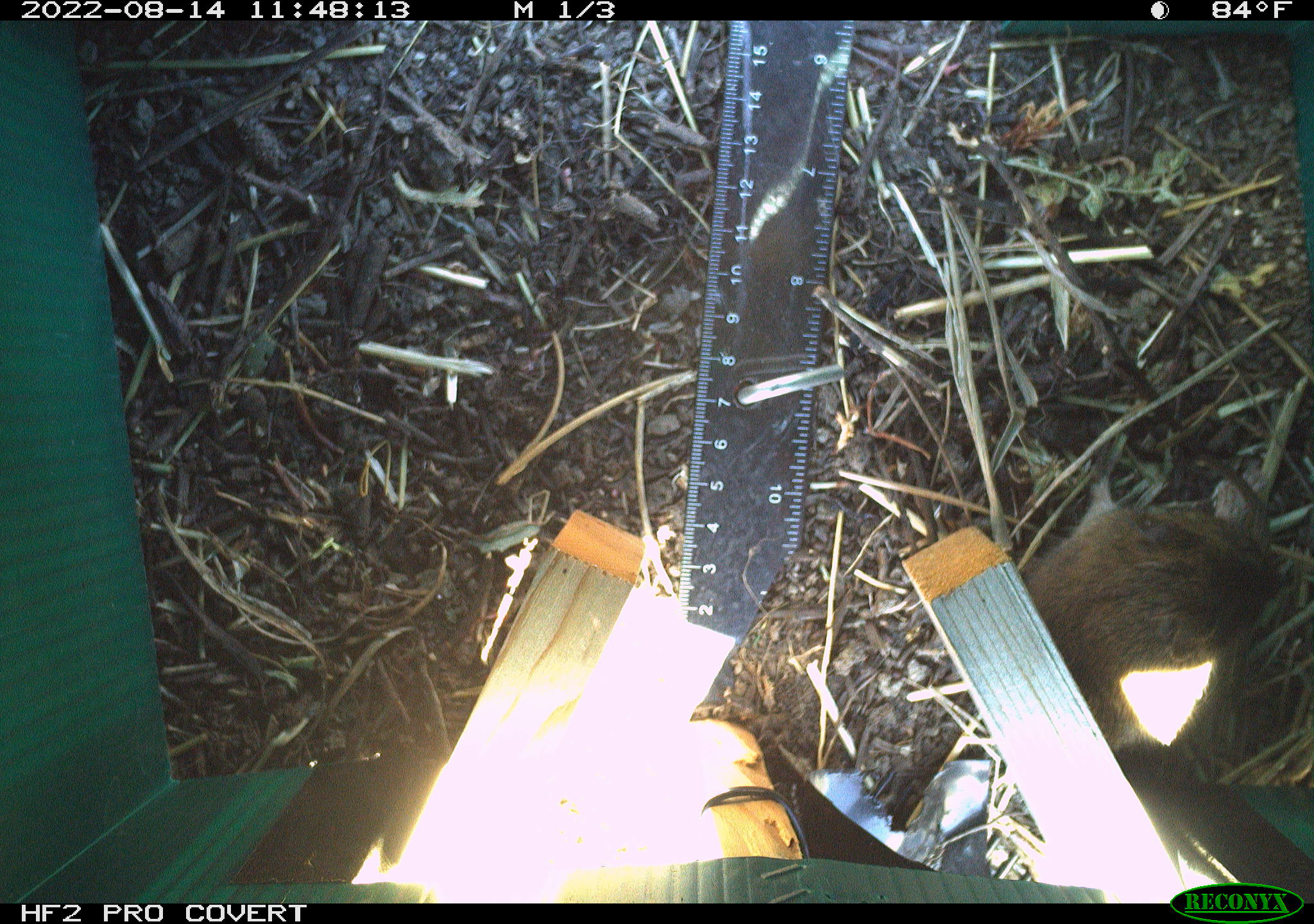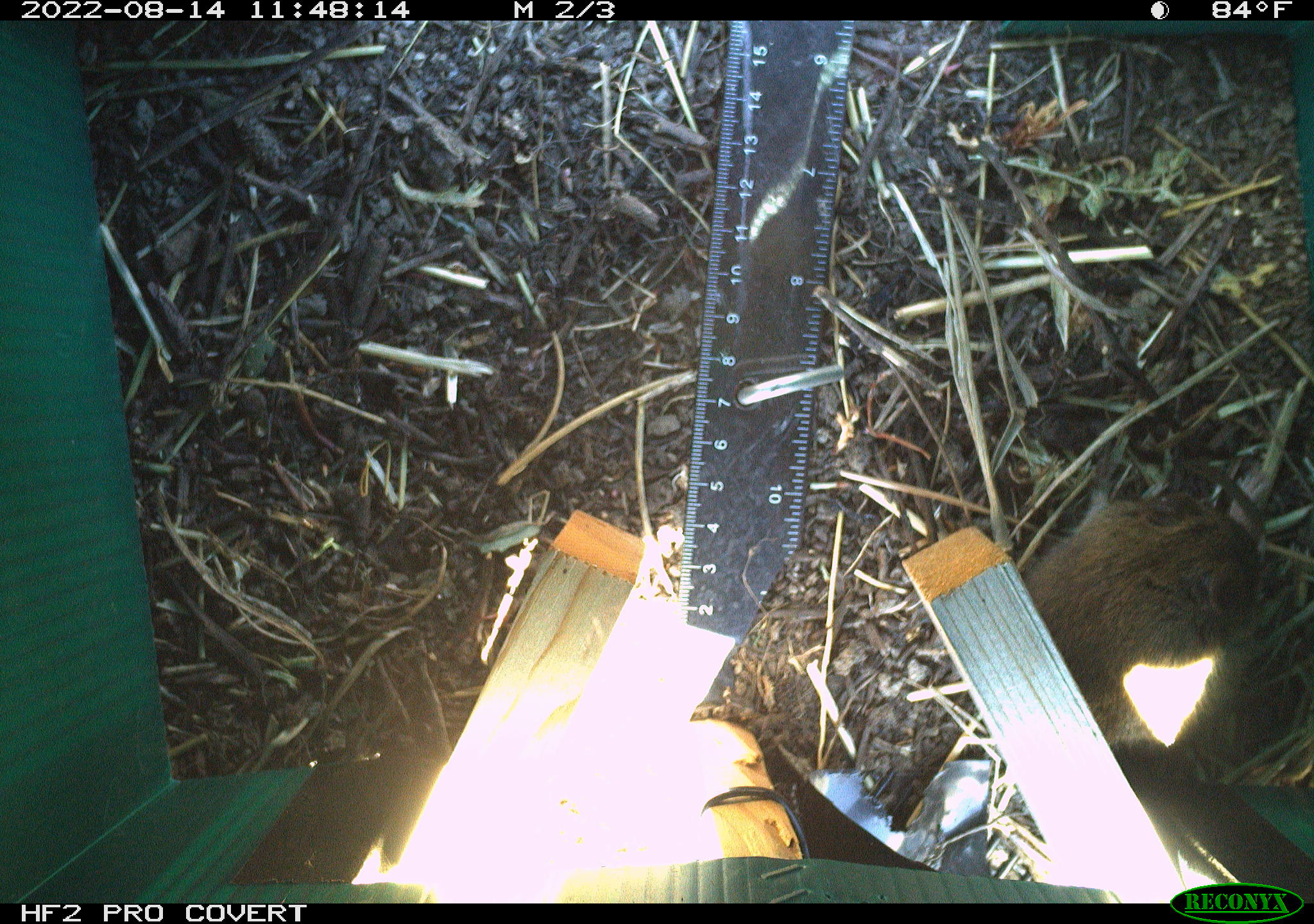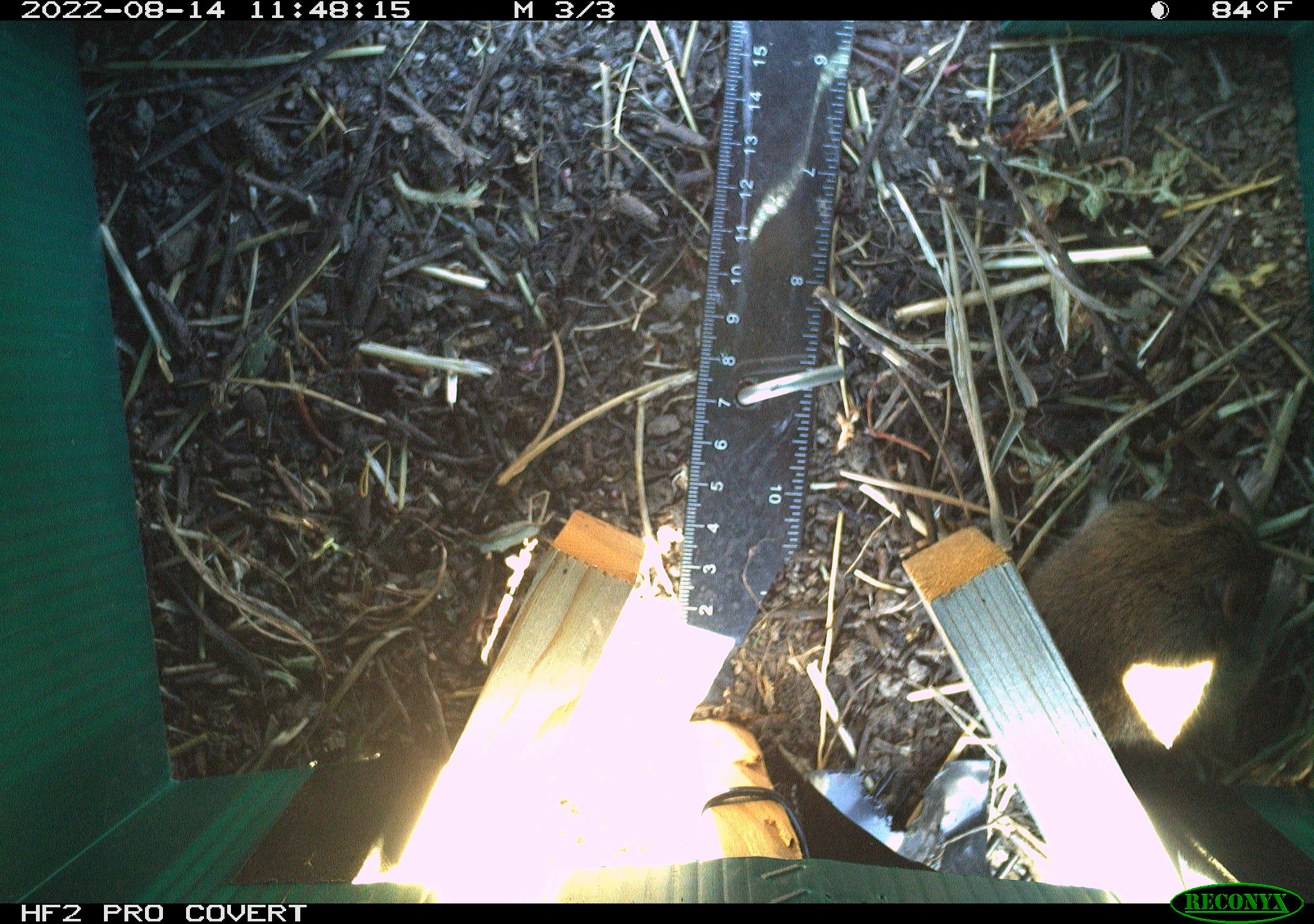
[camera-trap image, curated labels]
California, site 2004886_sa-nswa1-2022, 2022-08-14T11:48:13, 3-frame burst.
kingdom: Animalia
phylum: Chordata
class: Mammalia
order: Rodentia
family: Cricetidae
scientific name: Cricetidae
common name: hamsters, voles, lemmings, and allies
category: cricetidae family